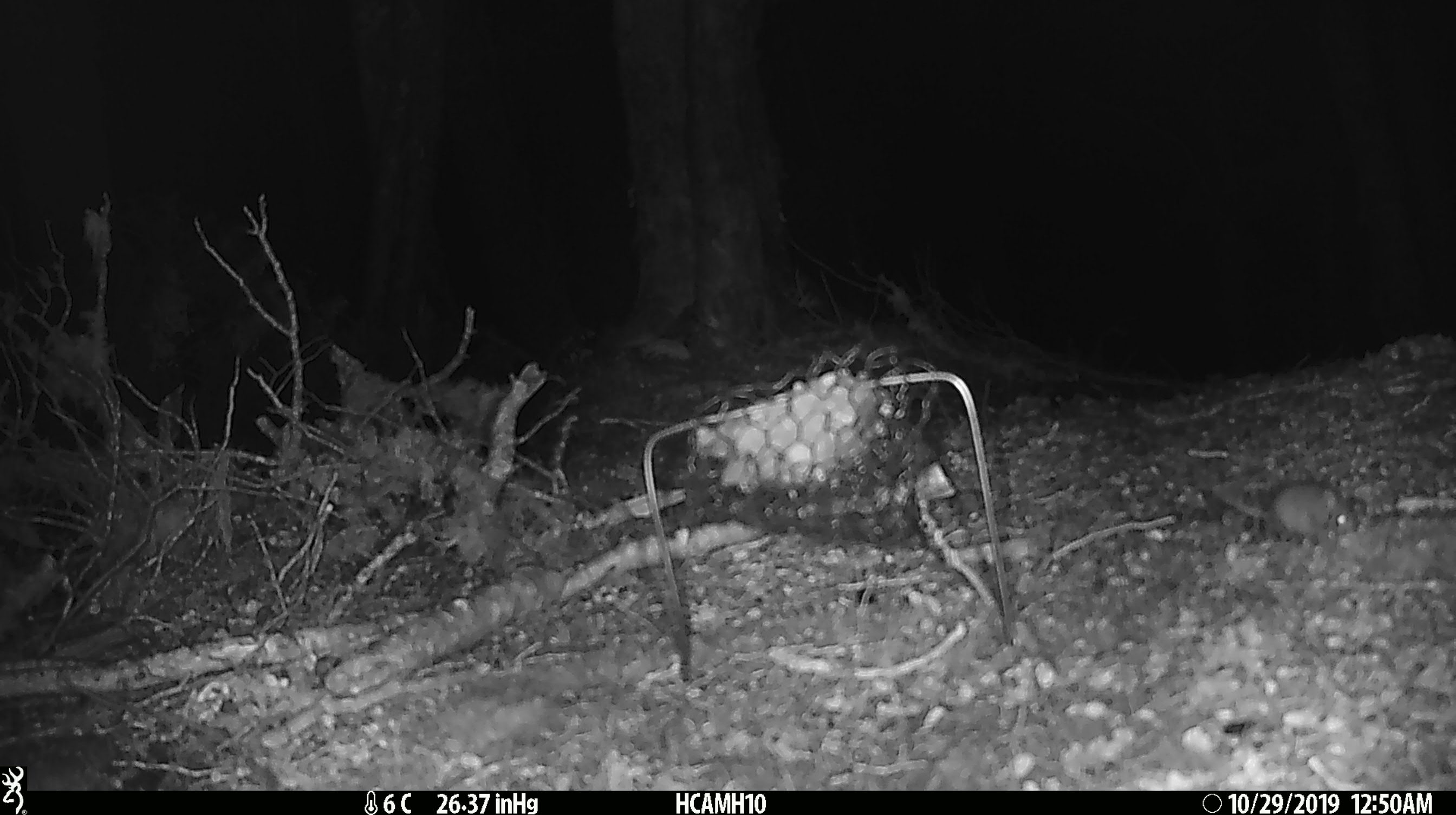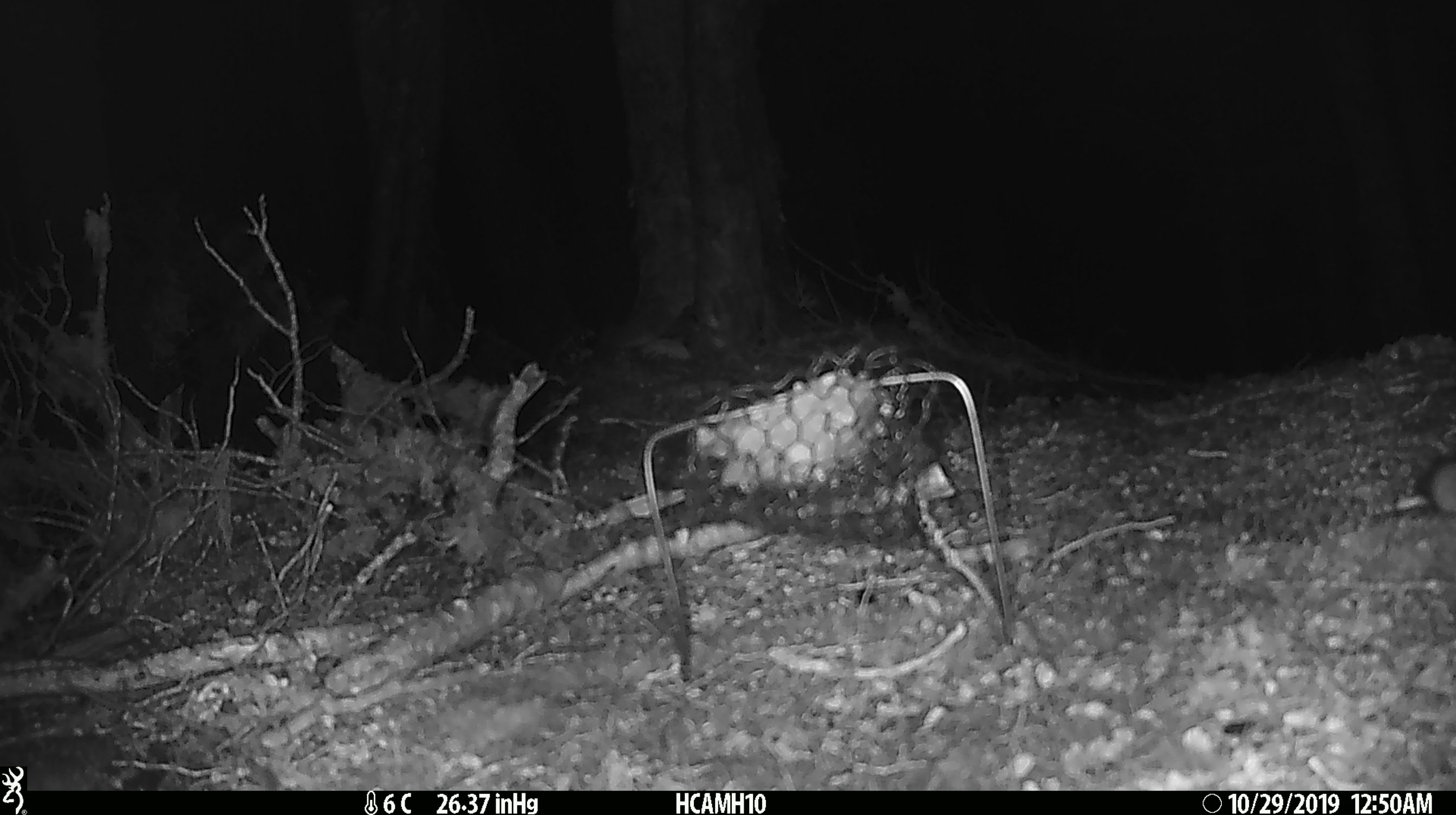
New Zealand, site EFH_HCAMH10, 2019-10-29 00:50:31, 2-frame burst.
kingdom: Animalia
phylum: Chordata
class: Mammalia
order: Rodentia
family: Muridae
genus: Mus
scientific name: Mus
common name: mouse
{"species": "mouse (Mus)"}